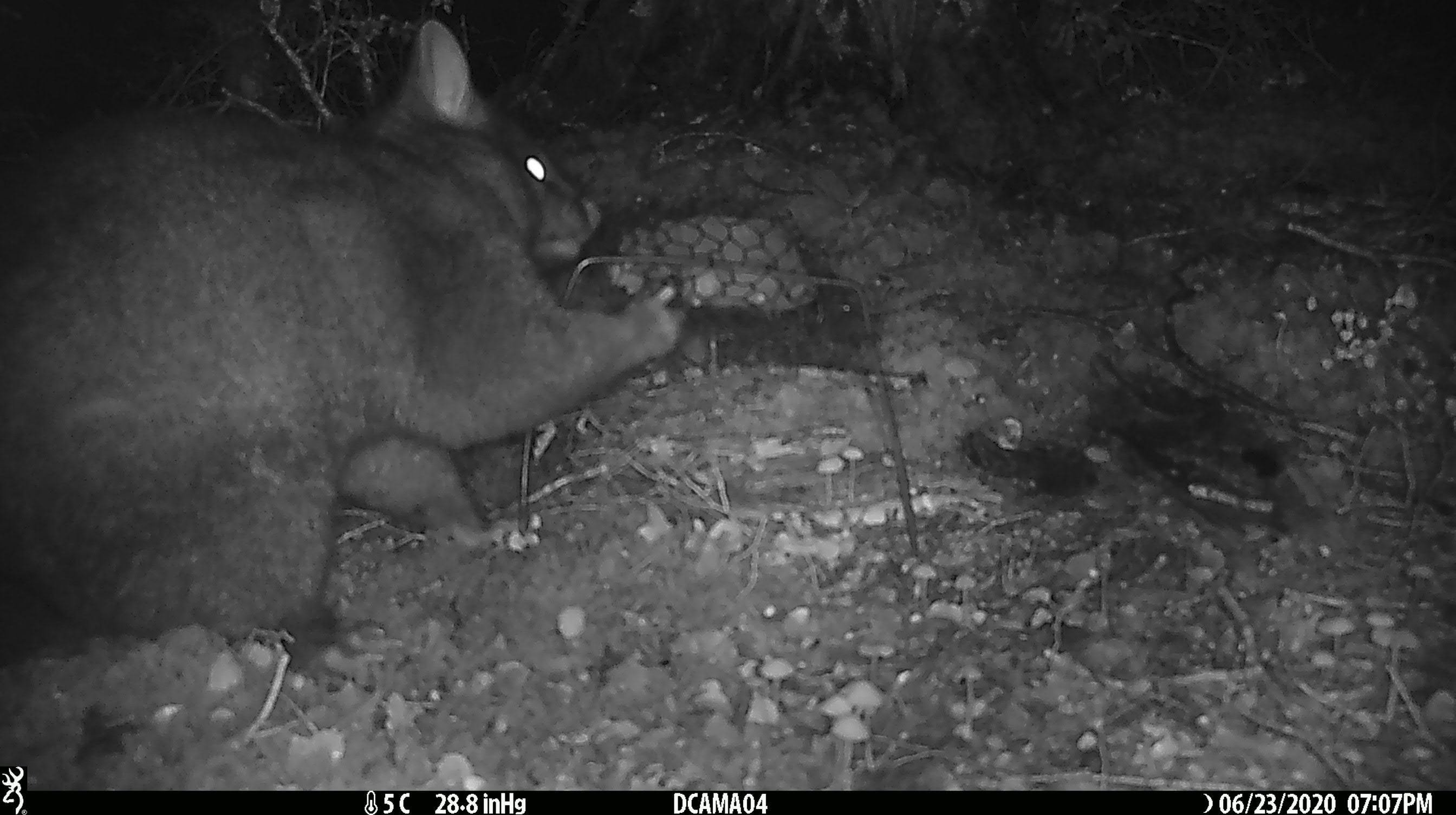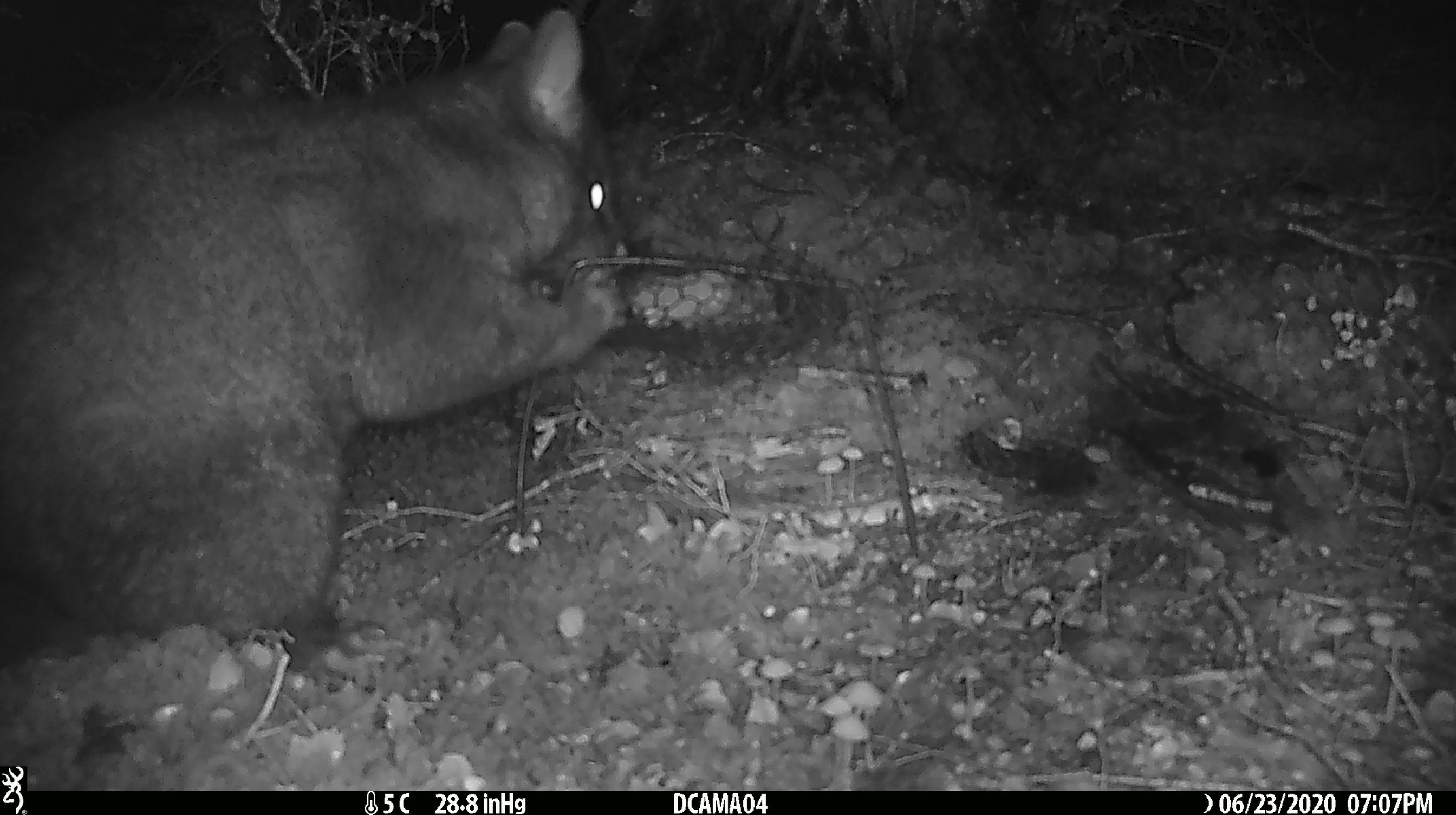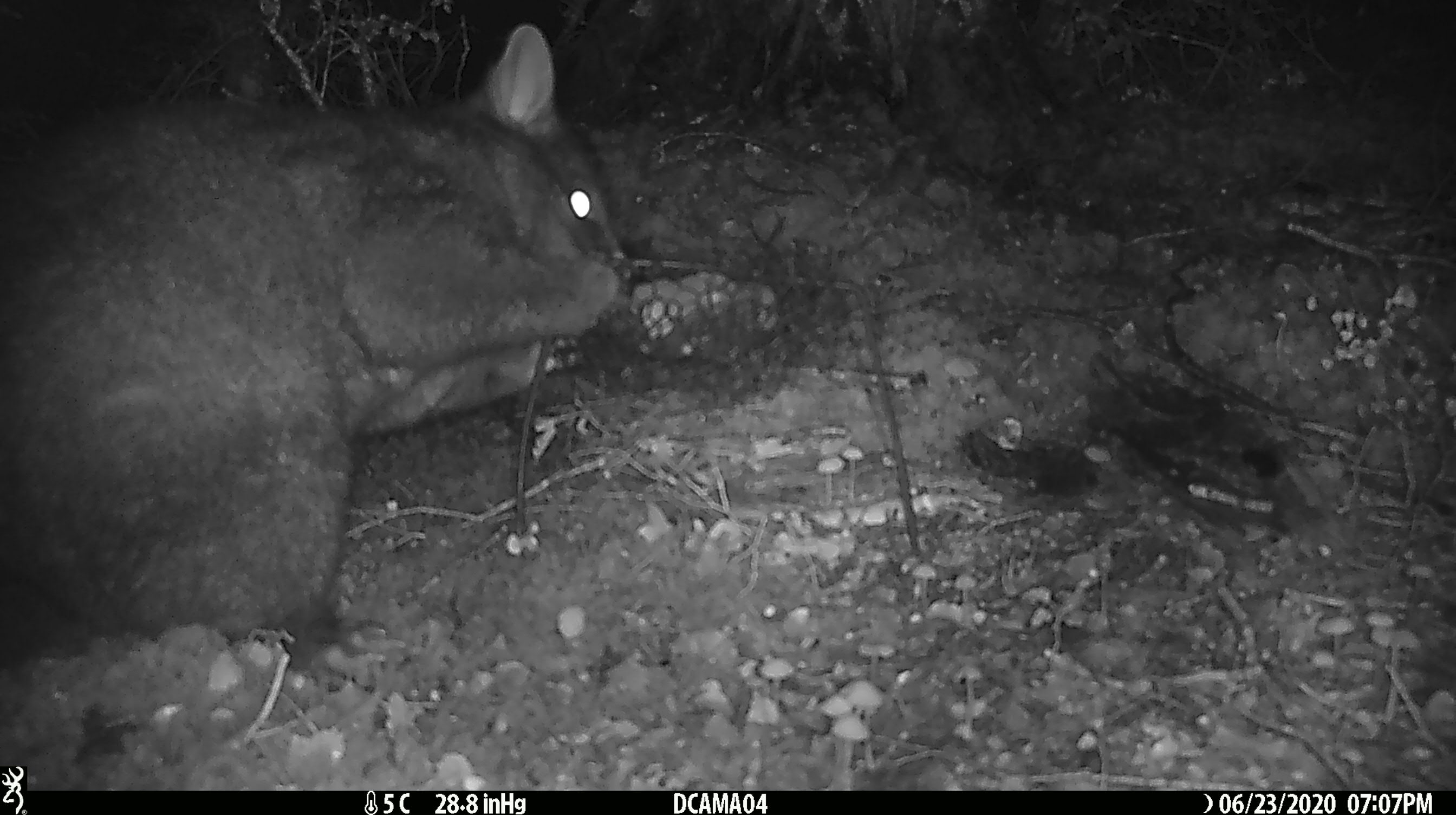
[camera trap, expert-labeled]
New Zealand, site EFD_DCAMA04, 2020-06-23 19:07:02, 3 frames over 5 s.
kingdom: Animalia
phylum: Chordata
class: Mammalia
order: Diprotodontia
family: Phalangeridae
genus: Trichosurus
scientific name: Trichosurus vulpecula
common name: common brushtail possum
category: possum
Possum (common brushtail possum) (Trichosurus vulpecula).